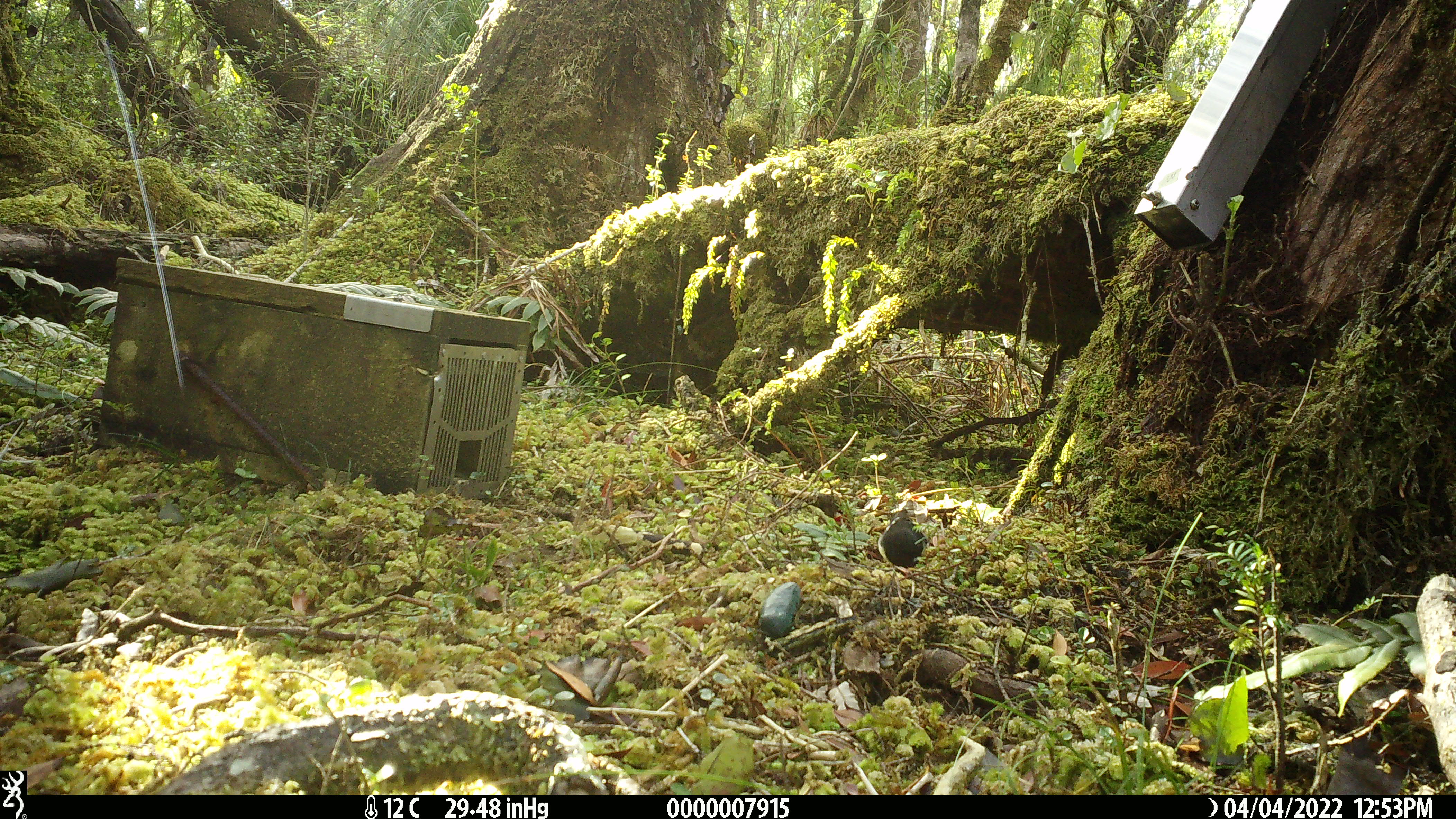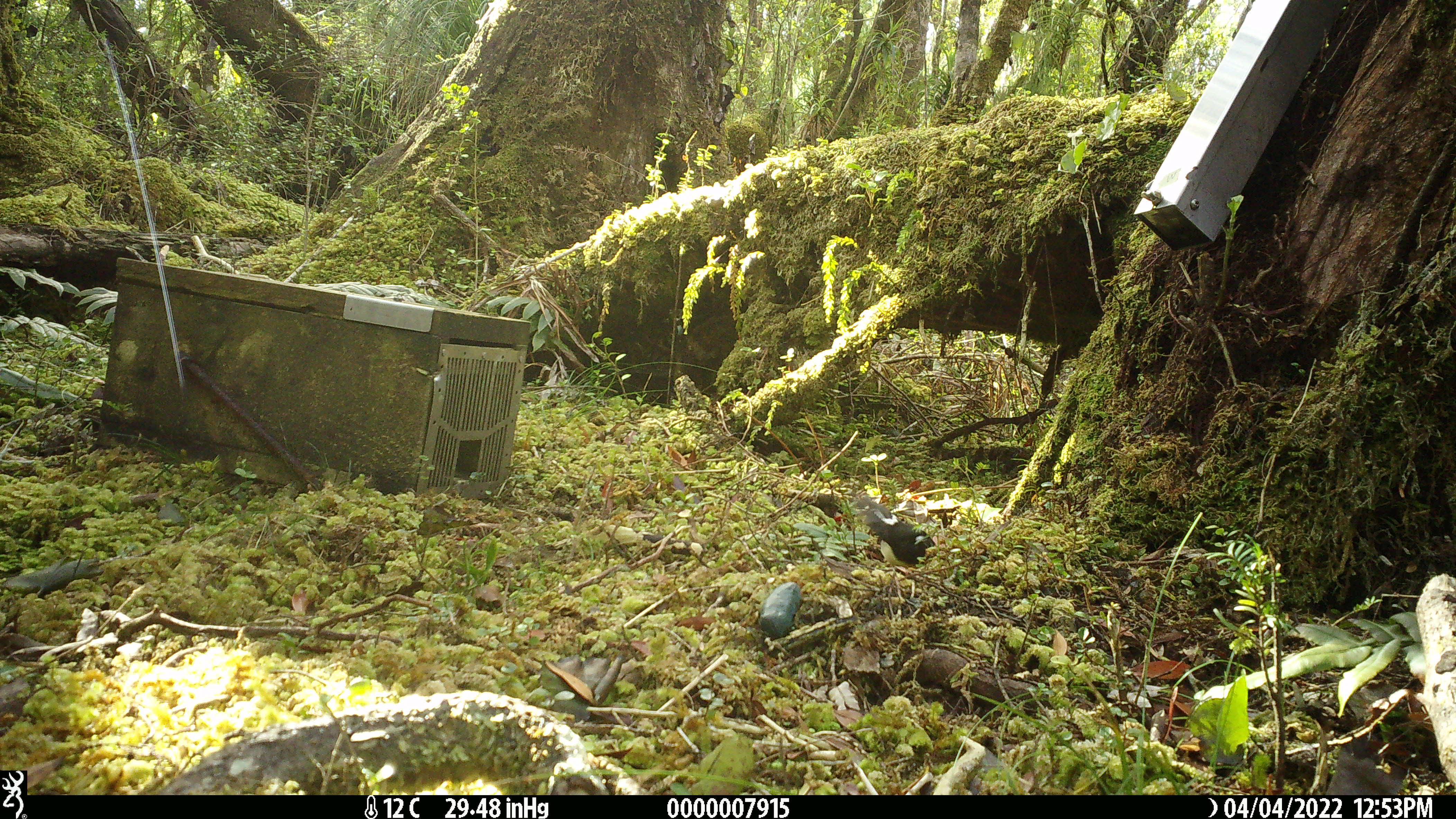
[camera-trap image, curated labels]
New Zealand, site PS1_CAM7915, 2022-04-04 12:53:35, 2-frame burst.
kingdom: Animalia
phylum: Chordata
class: Aves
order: Passeriformes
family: Petroicidae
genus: Petroica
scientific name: Petroica macrocephala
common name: tomtit